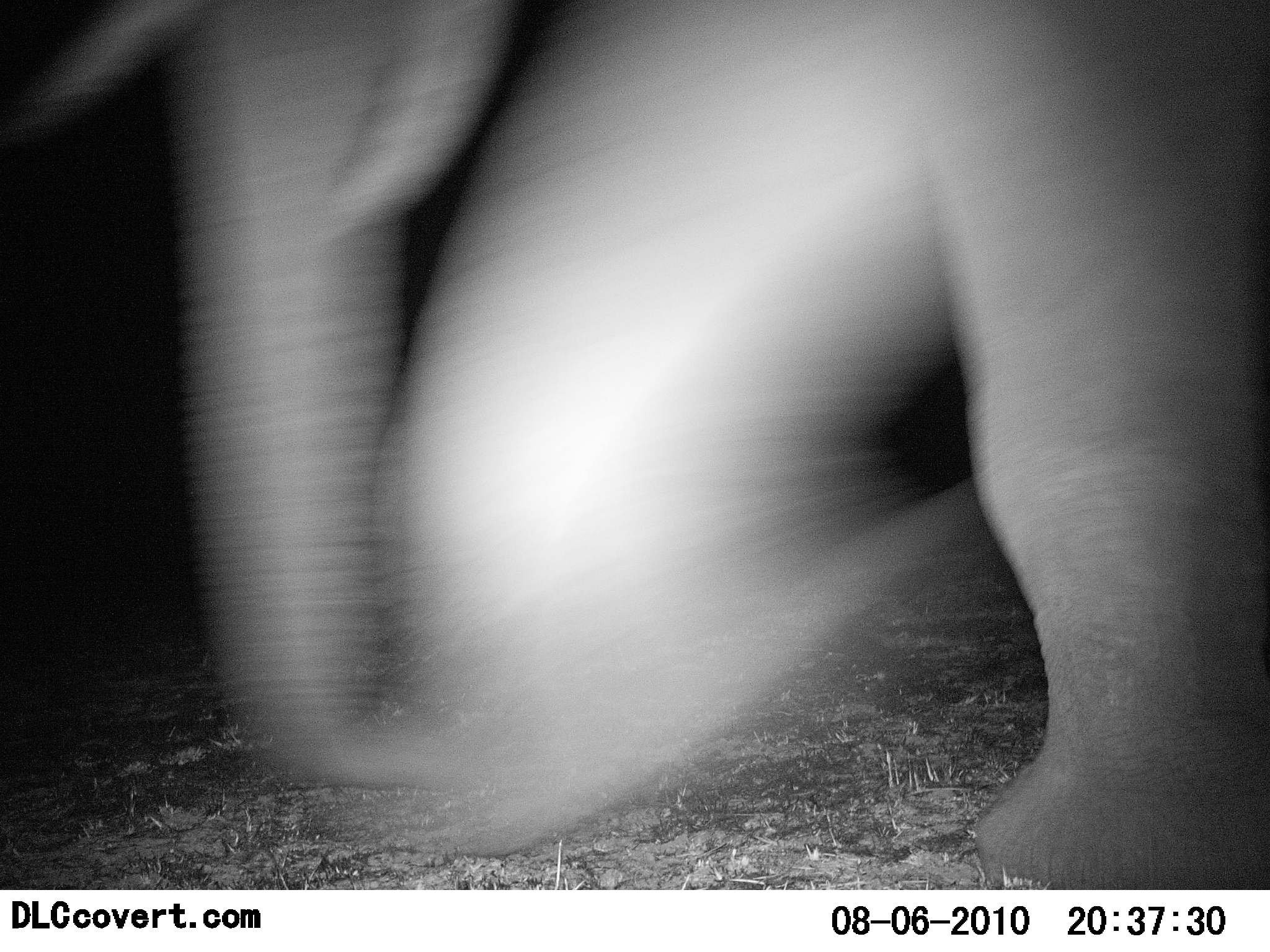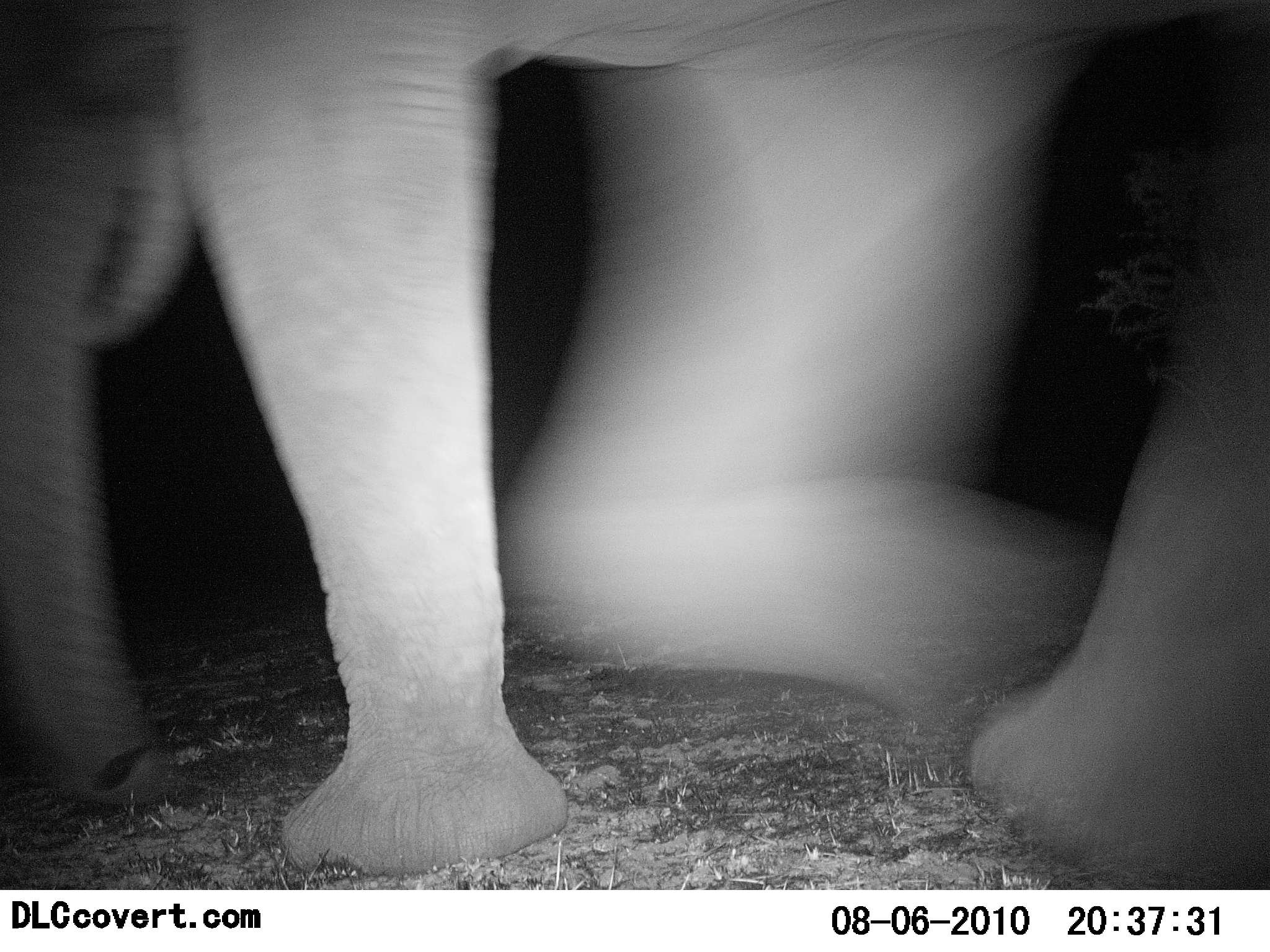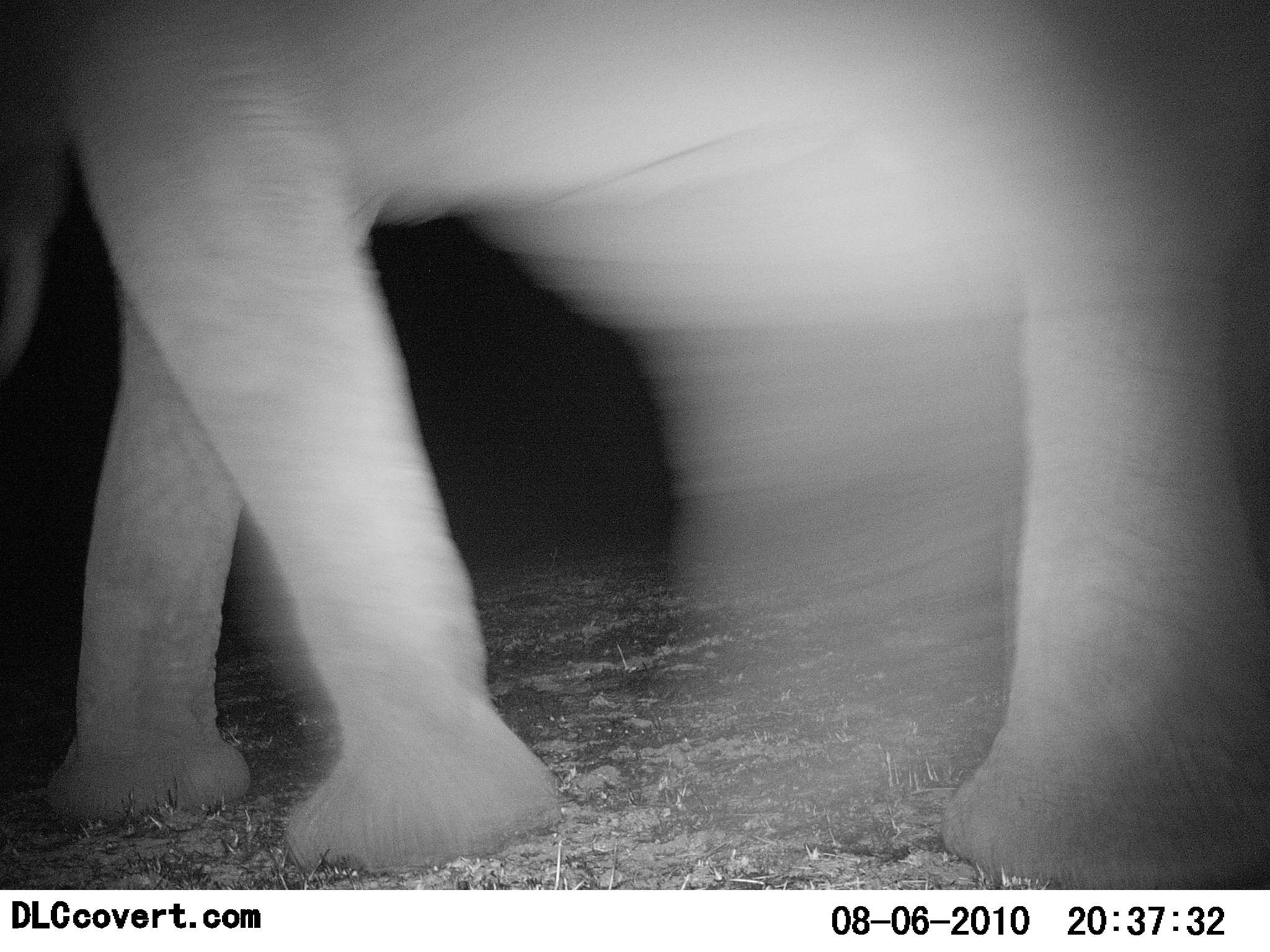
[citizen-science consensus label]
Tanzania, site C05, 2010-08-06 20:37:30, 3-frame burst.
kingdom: Animalia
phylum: Chordata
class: Mammalia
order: Proboscidea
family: Elephantidae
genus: Loxodonta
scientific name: Loxodonta africana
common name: african bush elephant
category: elephant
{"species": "elephant (african bush elephant) (Loxodonta africana)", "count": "1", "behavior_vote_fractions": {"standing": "6%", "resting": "0%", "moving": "100%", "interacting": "0%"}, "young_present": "0%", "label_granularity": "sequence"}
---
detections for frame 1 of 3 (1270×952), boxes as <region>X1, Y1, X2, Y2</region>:
animal: <region>162, 0, 1269, 890</region>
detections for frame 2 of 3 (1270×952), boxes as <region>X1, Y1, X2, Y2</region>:
animal: <region>1, 1, 1270, 889</region>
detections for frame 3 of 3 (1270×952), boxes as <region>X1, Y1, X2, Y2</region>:
animal: <region>1, 1, 1270, 890</region>